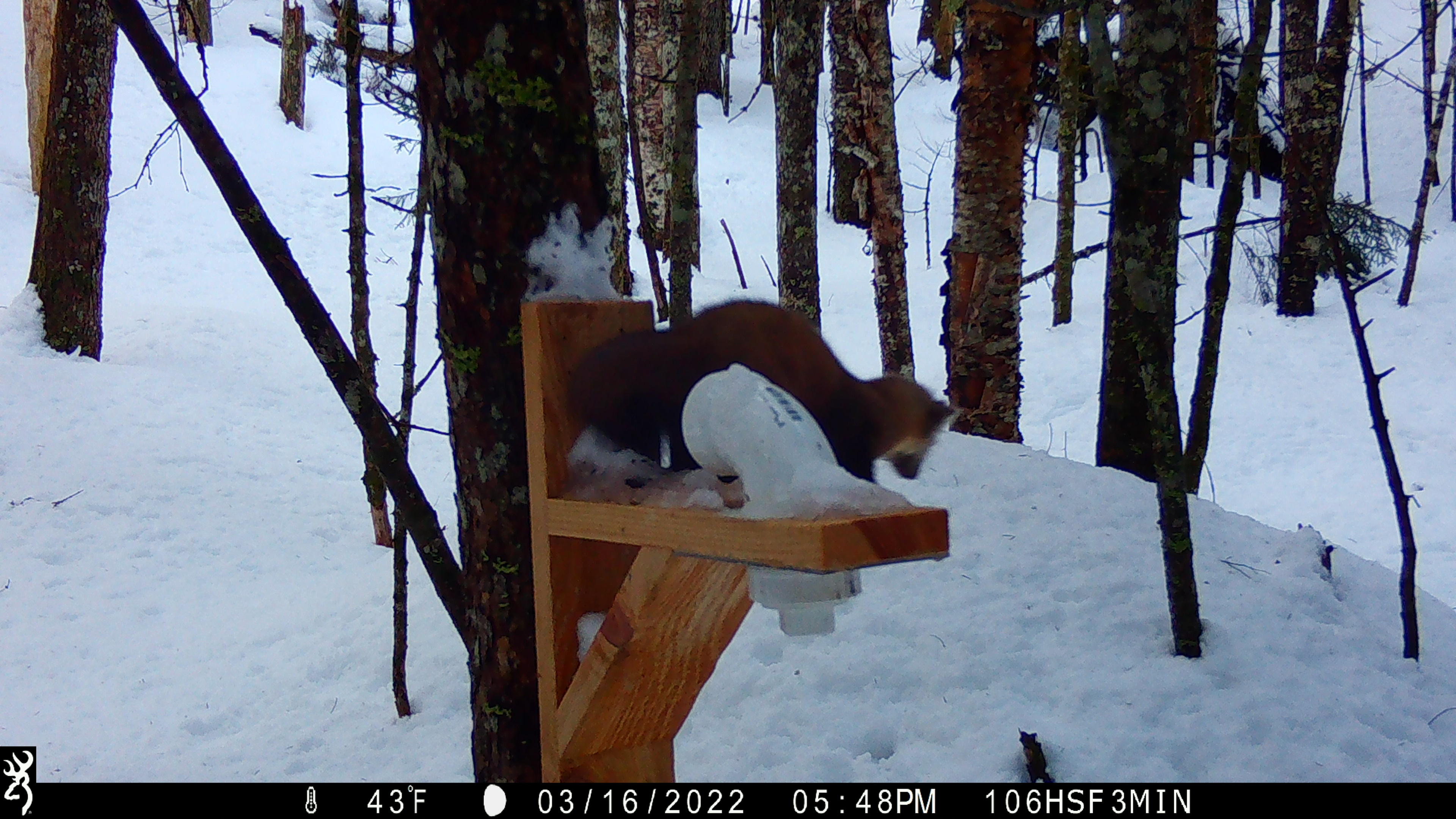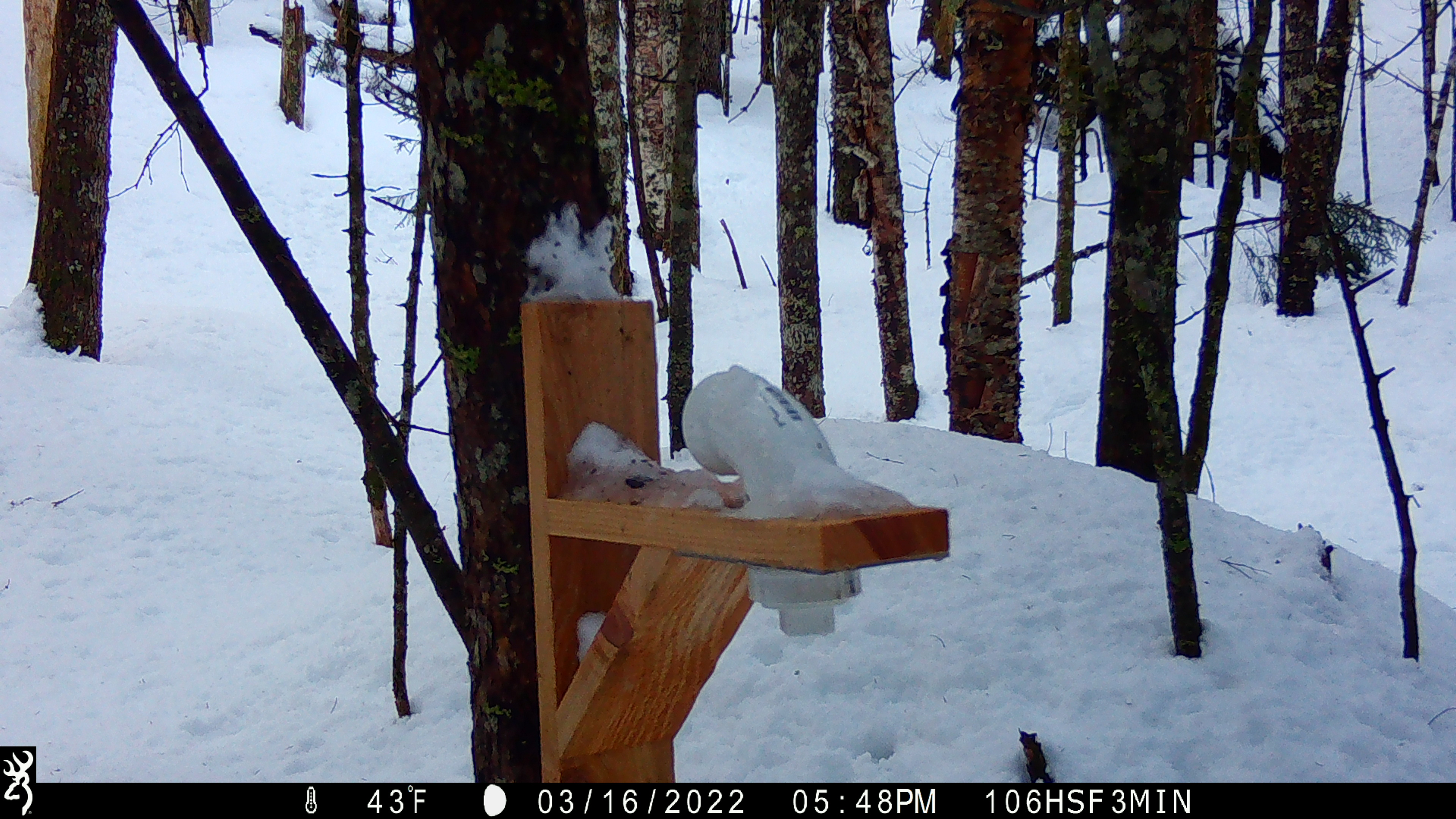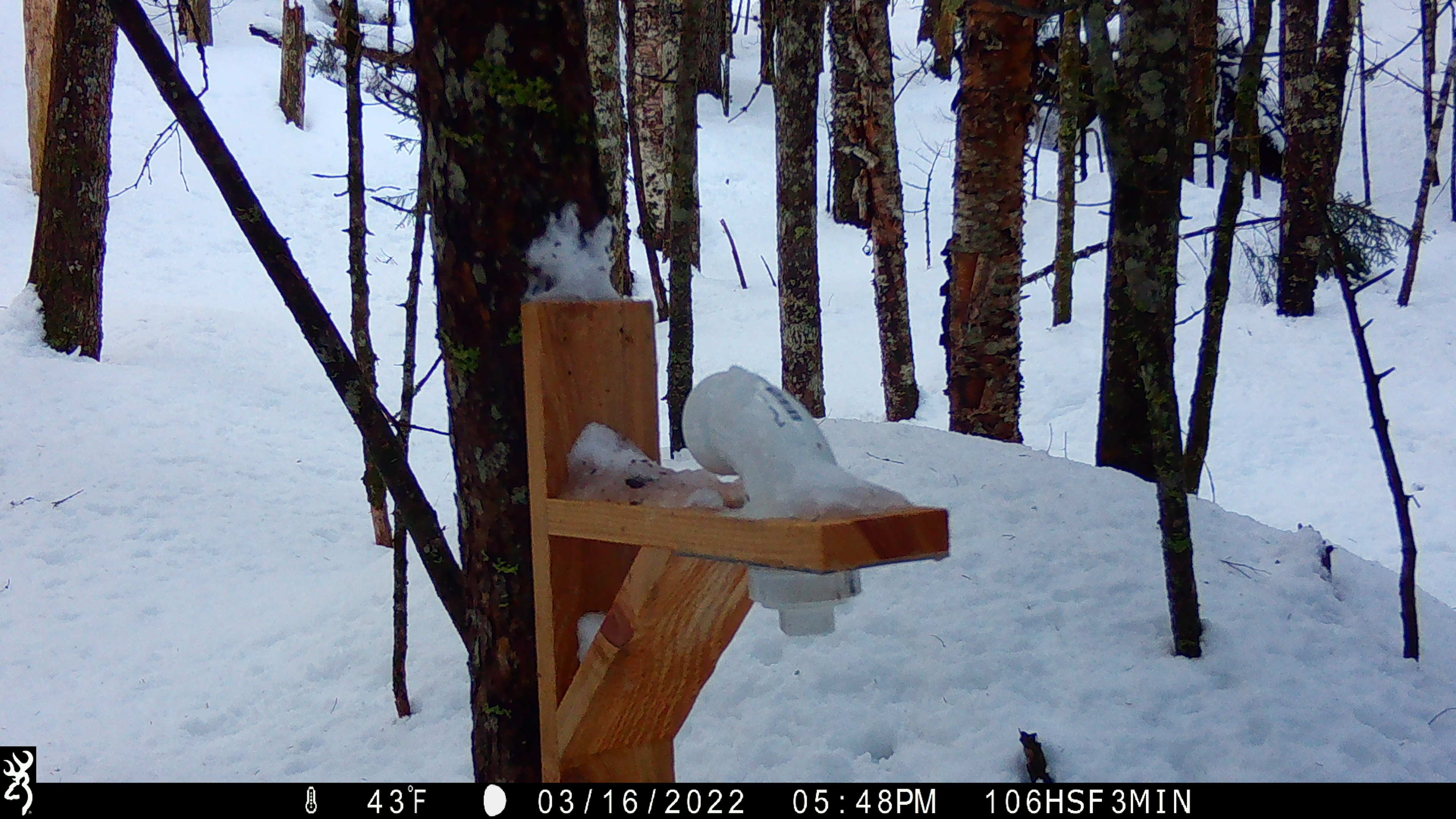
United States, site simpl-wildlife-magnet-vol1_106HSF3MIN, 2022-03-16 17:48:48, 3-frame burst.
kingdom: Animalia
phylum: Chordata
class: Mammalia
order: Carnivora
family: Mustelidae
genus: Martes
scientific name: Martes americana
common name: american marten